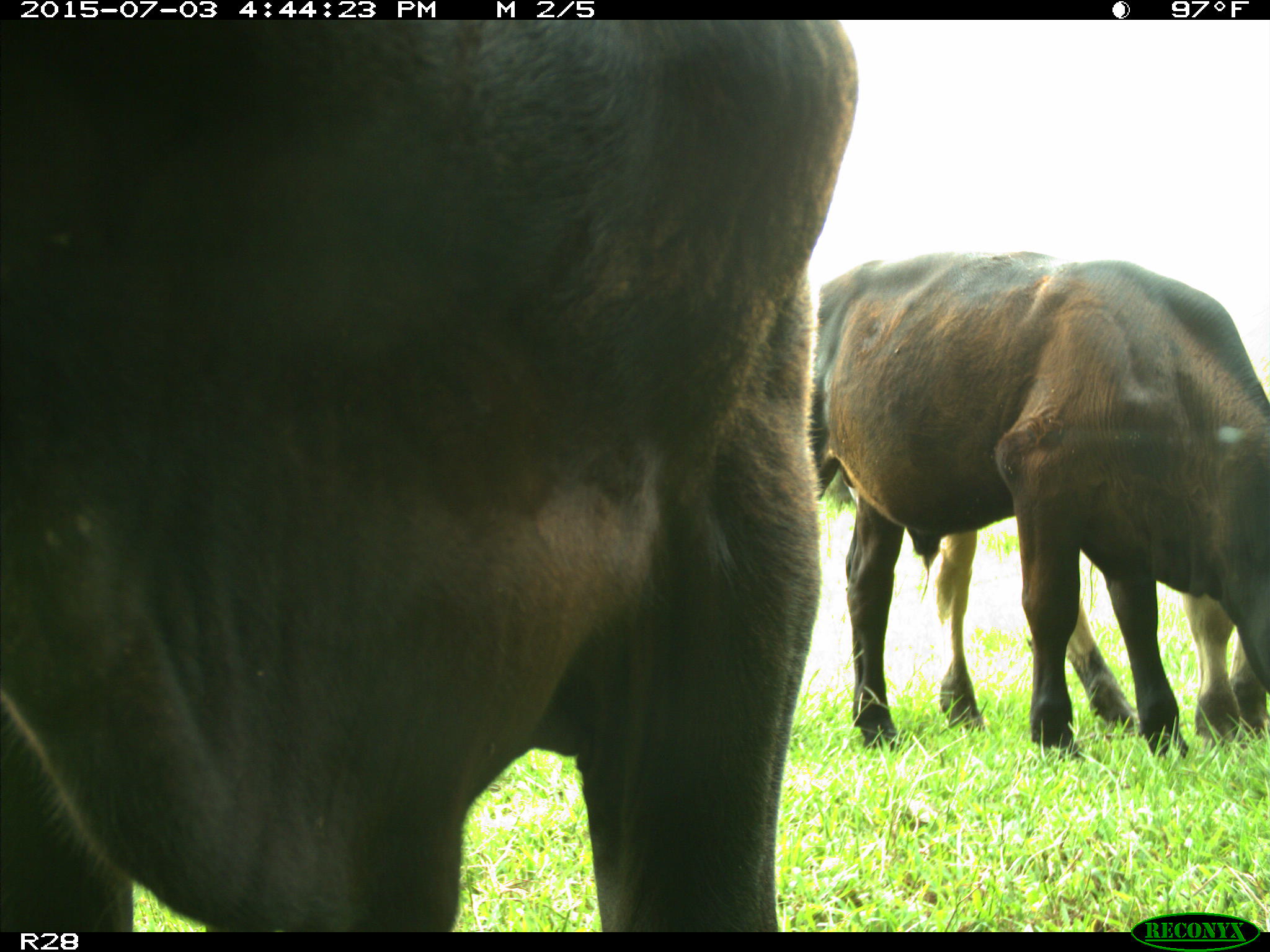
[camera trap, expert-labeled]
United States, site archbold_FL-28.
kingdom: Animalia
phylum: Chordata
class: Mammalia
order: Artiodactyla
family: Bovidae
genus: Bos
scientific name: Bos taurus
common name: domestic cow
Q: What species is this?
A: Bos taurus (domestic cow).